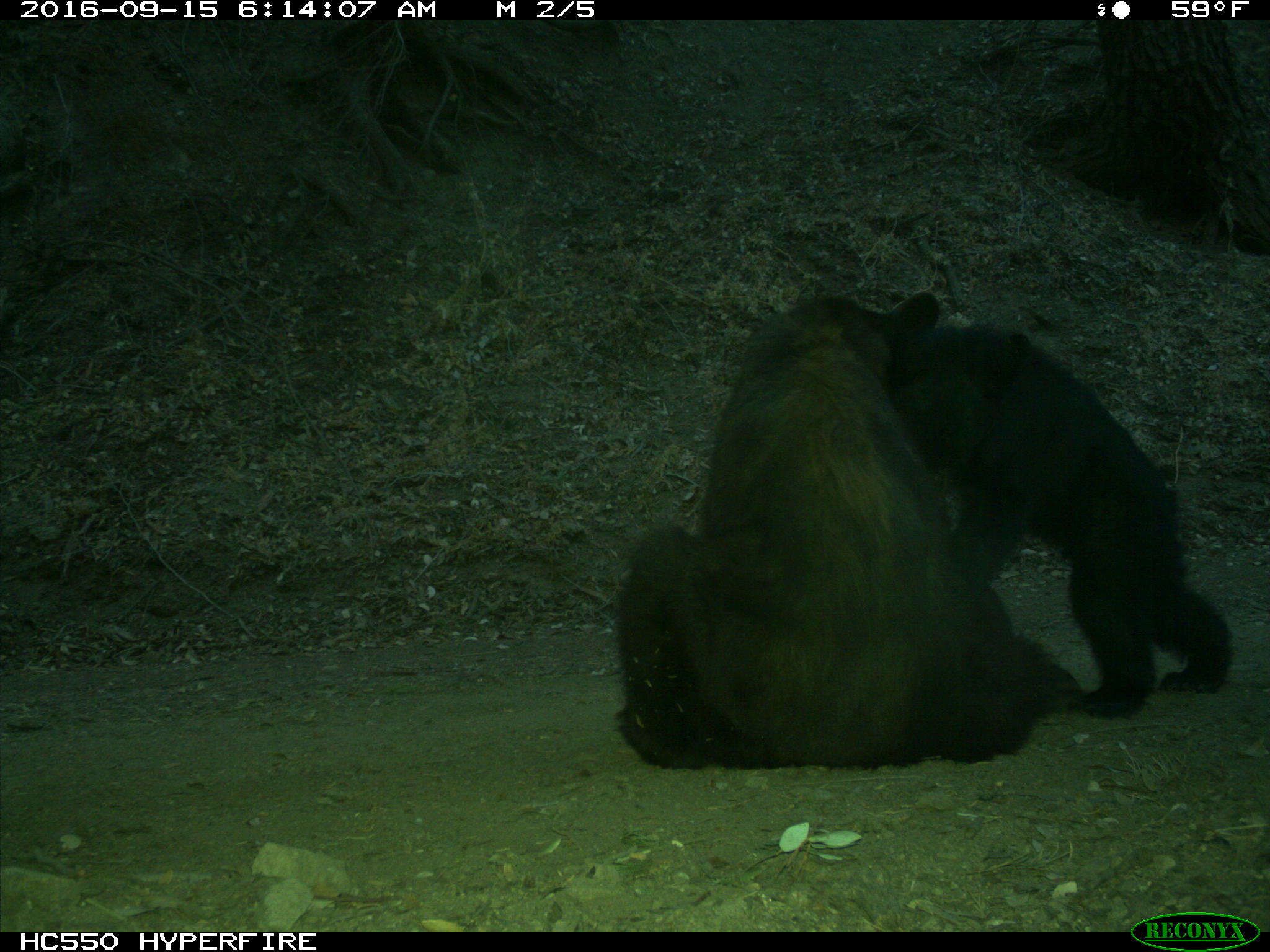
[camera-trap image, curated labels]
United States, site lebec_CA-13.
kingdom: Animalia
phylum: Chordata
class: Mammalia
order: Carnivora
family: Ursidae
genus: Ursus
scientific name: Ursus americanus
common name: american black bear